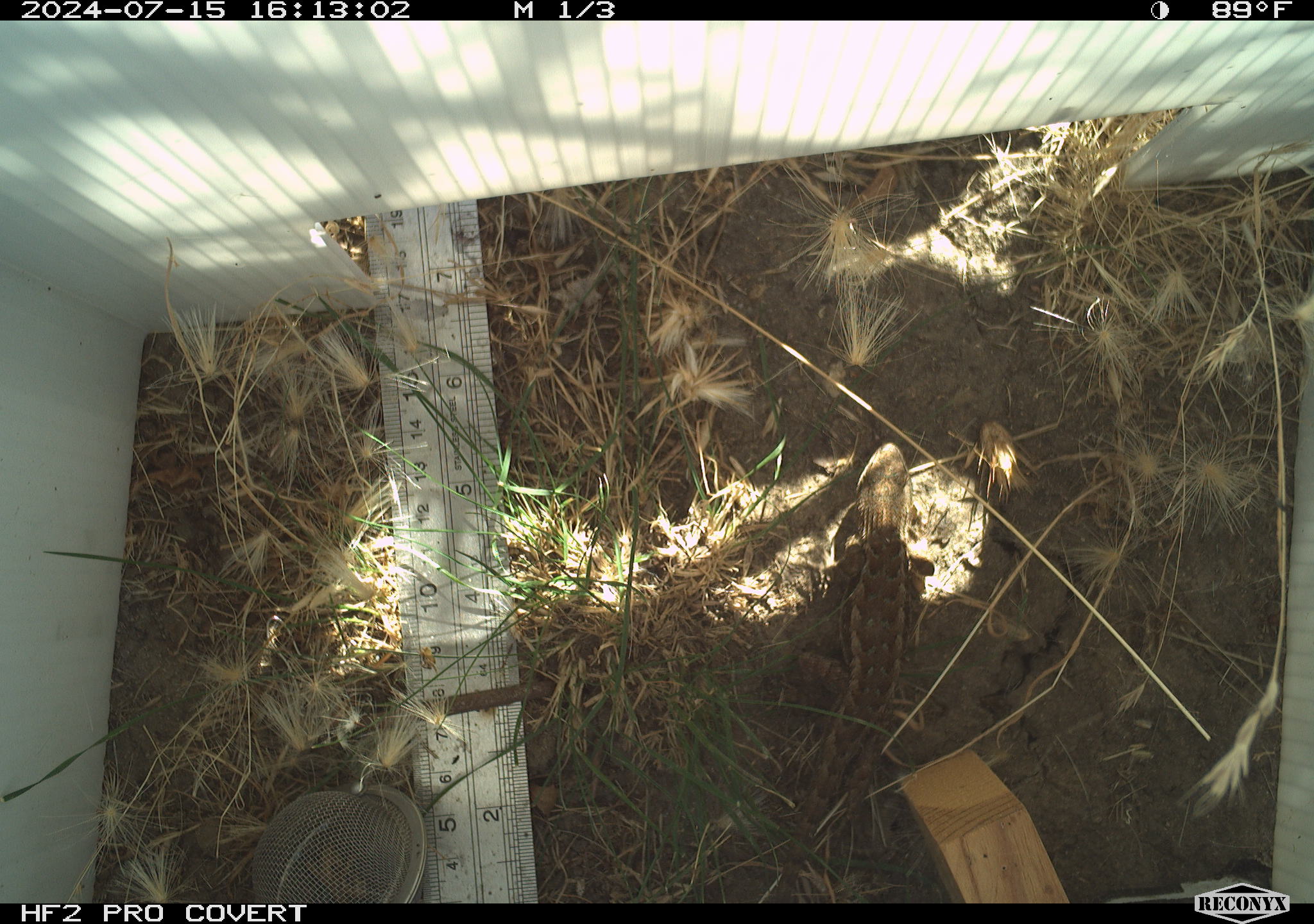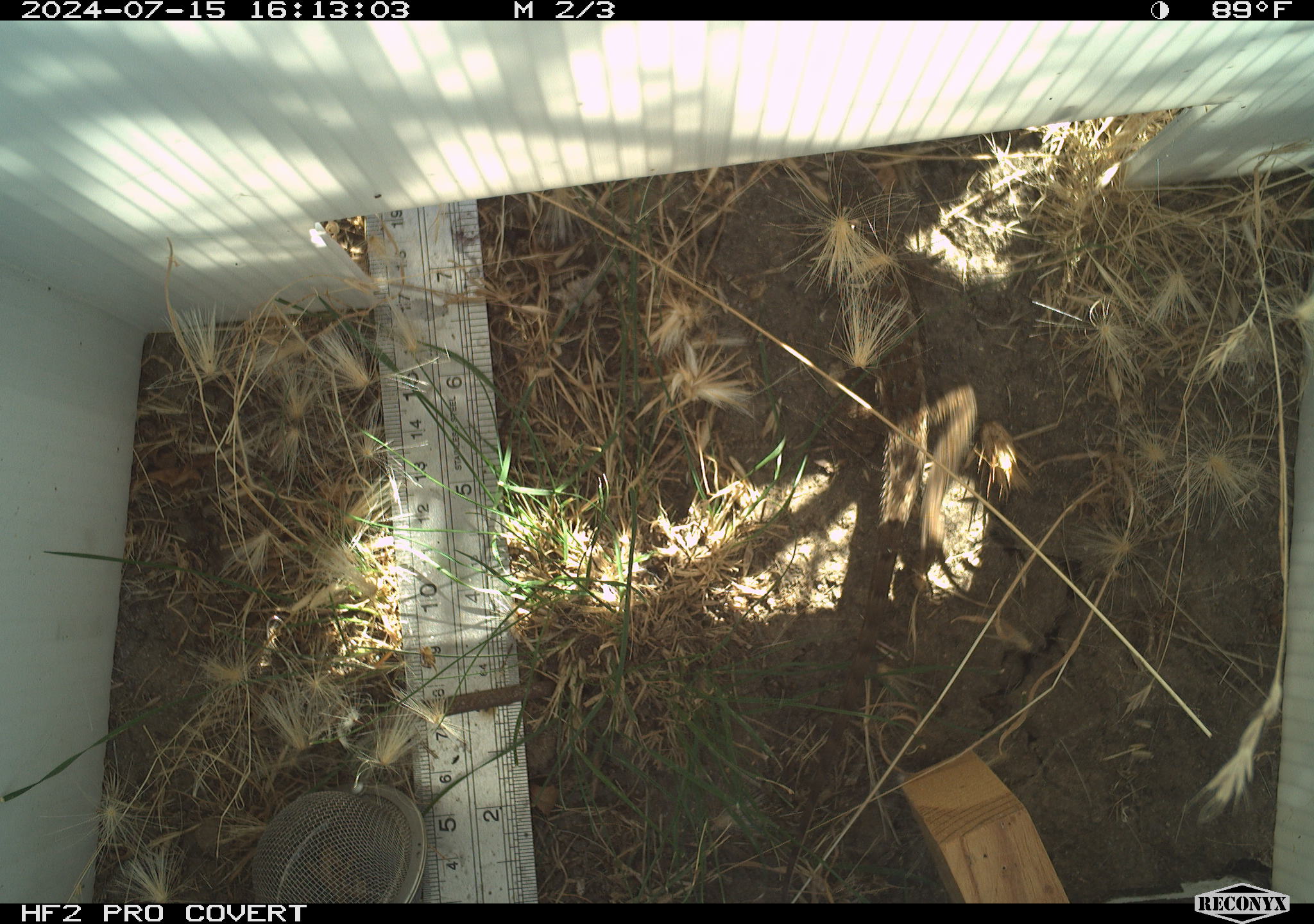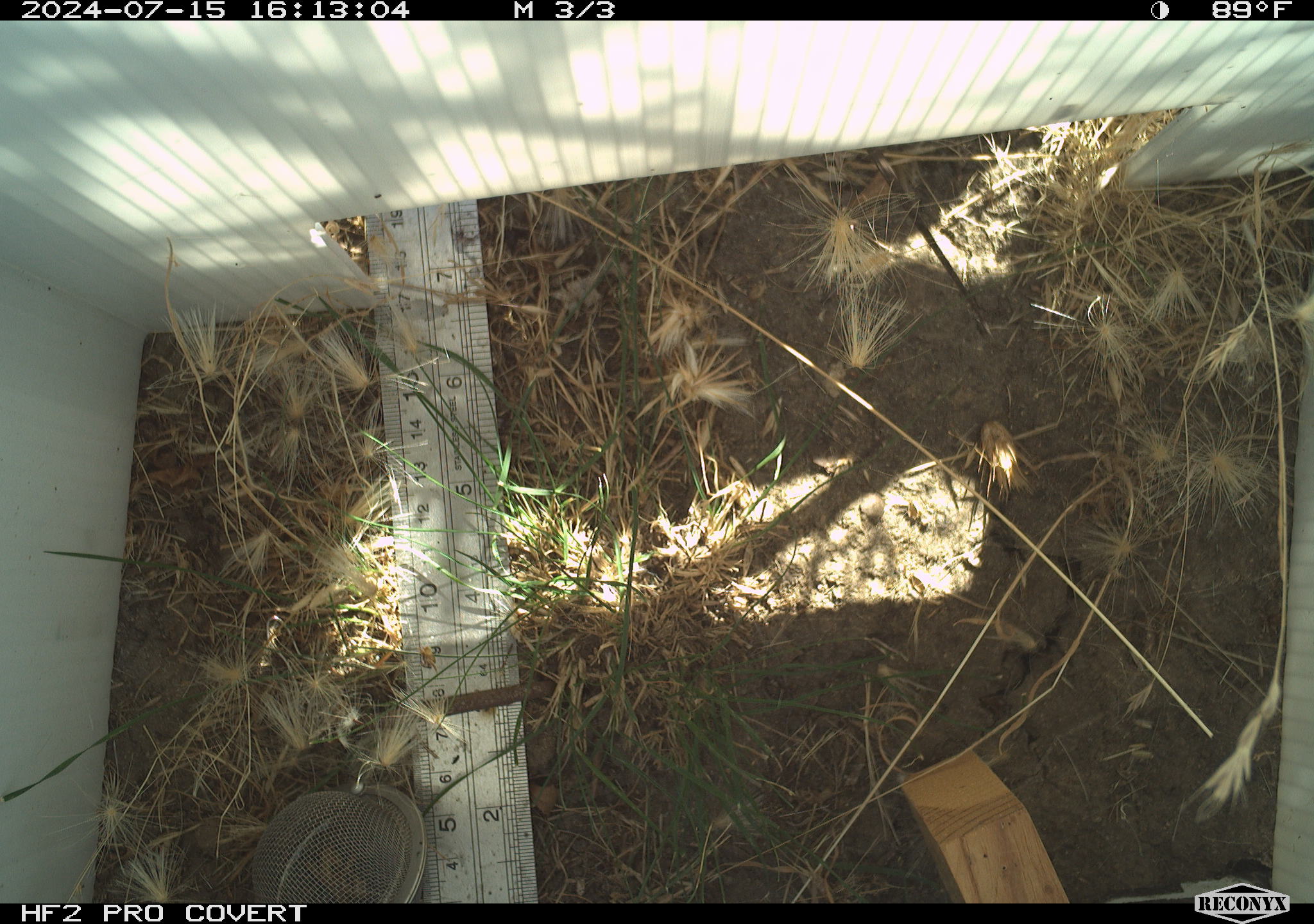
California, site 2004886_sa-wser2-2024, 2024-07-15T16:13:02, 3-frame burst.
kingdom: Animalia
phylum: Chordata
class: Reptilia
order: Squamata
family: Phrynosomatidae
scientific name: Phrynosomatidae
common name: phrynosomatid lizards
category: phrynosomatidae family